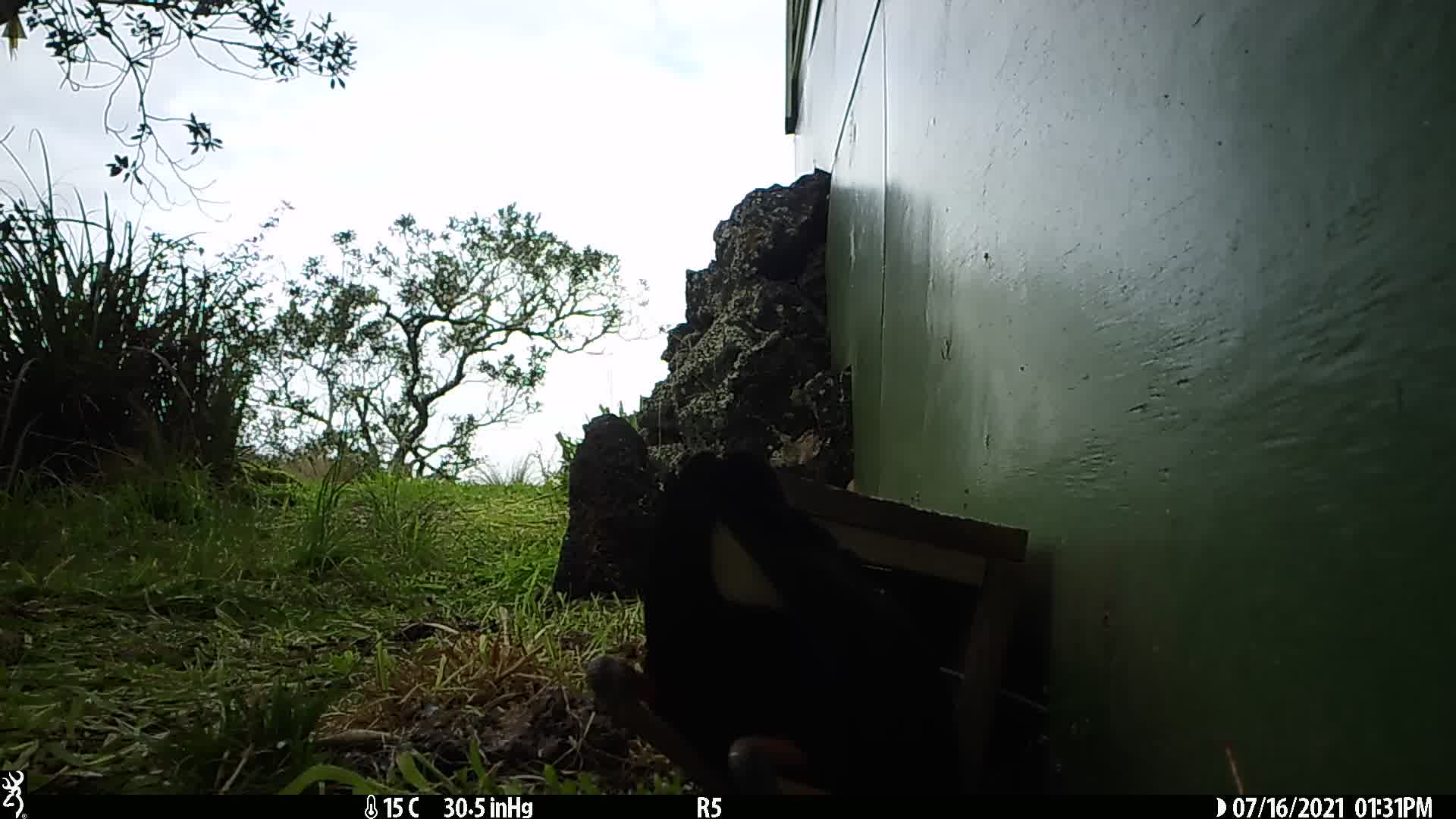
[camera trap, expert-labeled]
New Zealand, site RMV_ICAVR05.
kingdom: Animalia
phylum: Chordata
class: Aves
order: Gruiformes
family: Rallidae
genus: Porphyrio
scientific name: Porphyrio melanotus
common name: australasian swamphen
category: pukeko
Pukeko (australasian swamphen) (Porphyrio melanotus).